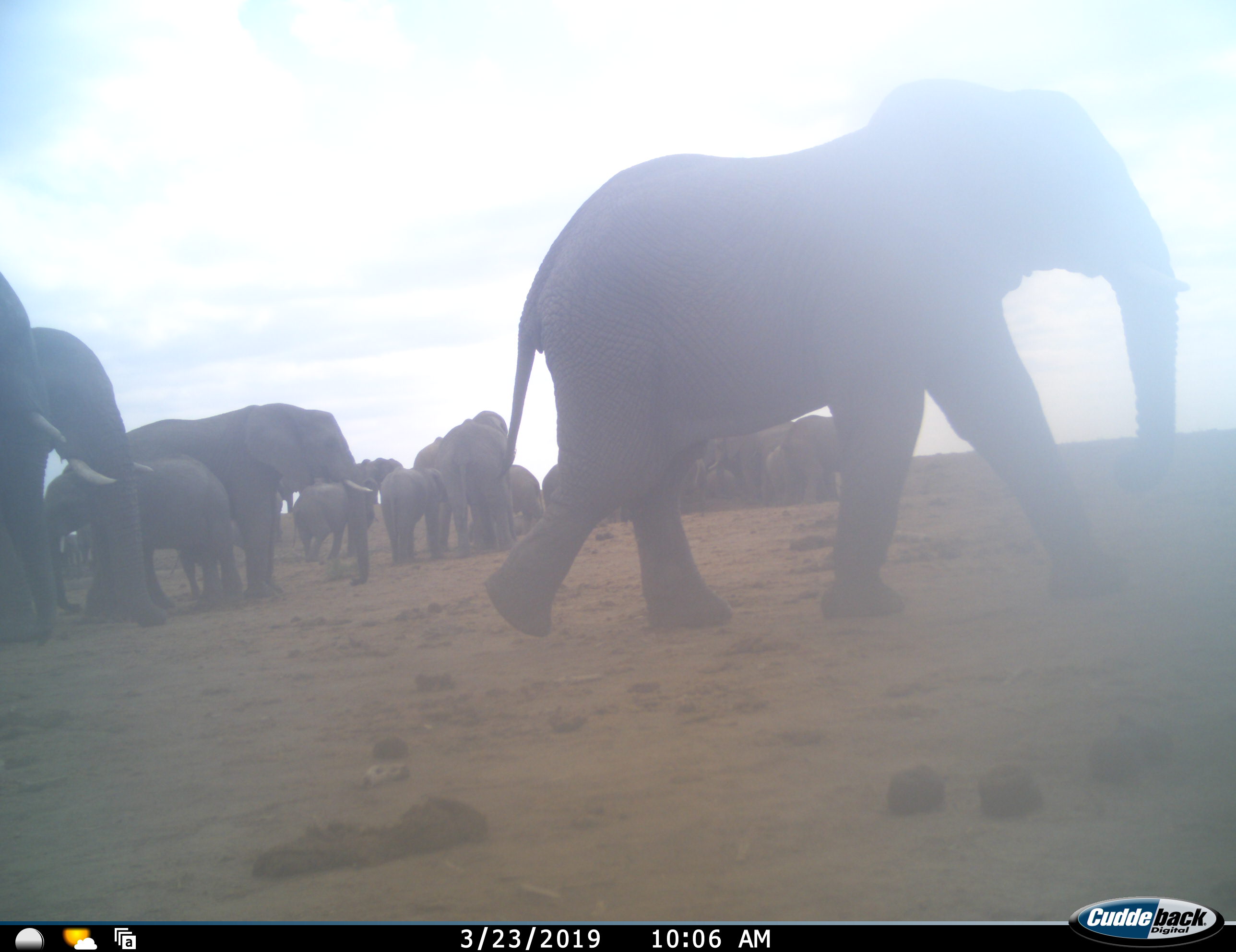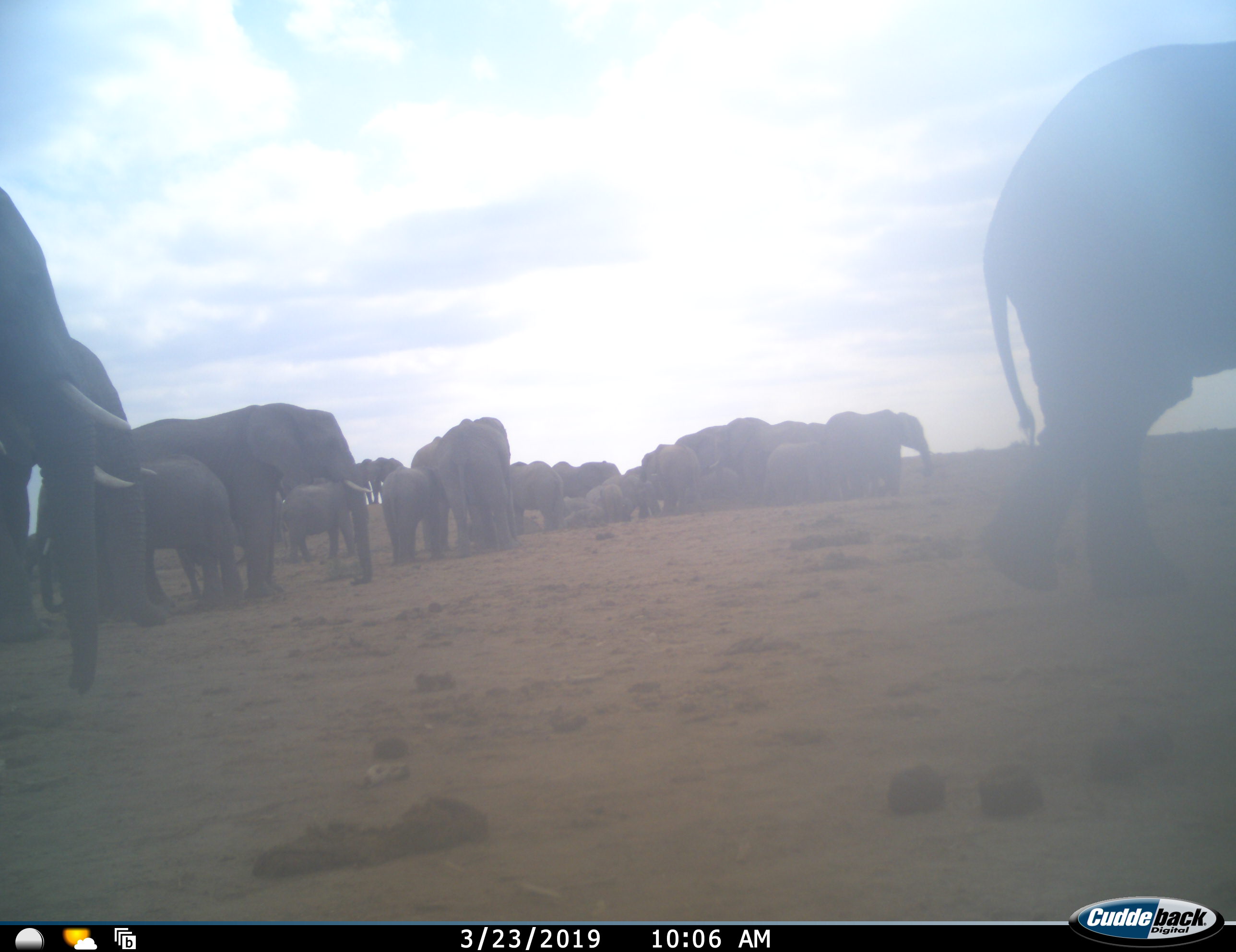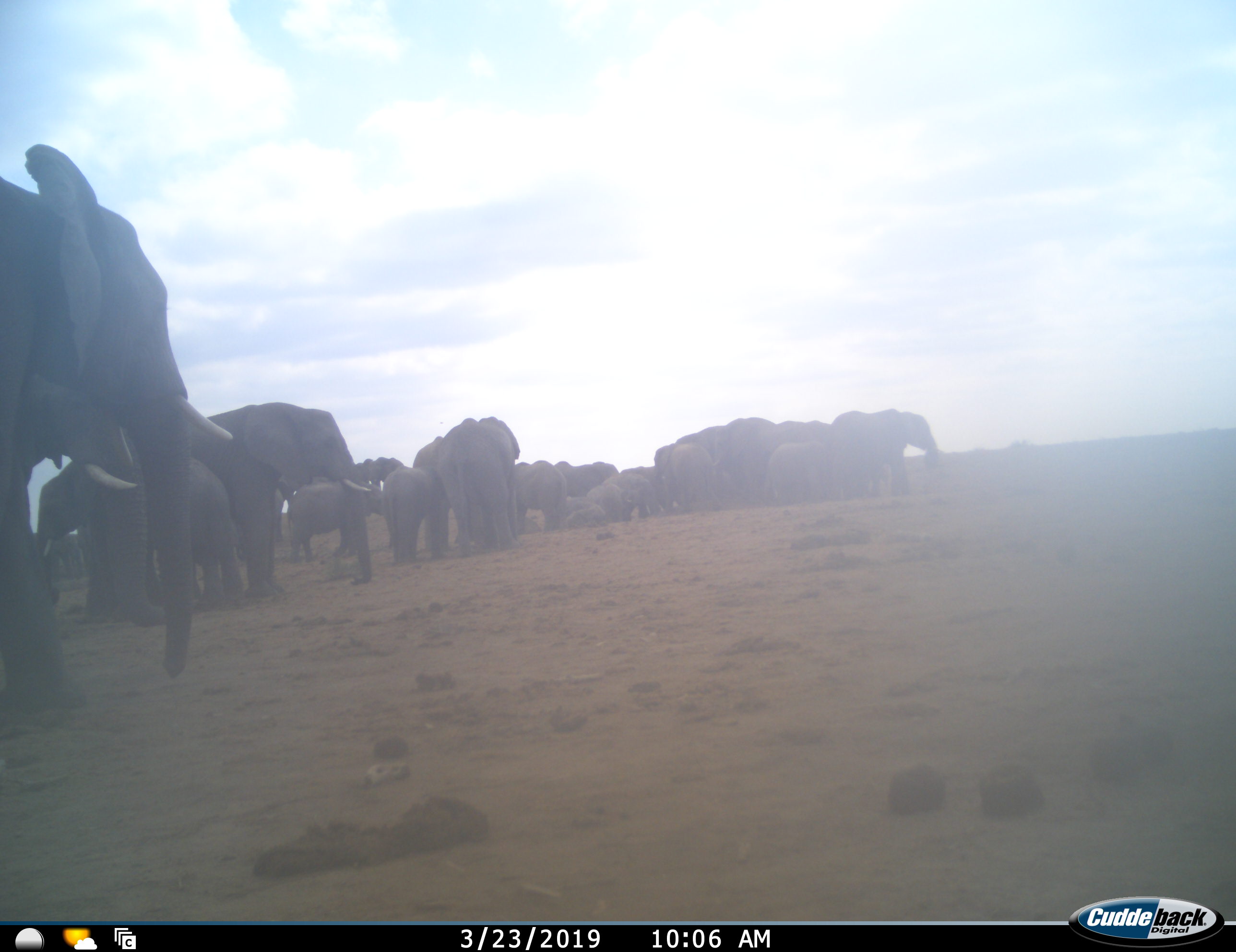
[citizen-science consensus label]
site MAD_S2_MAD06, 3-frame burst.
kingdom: Animalia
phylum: Chordata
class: Mammalia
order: Proboscidea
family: Elephantidae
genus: Loxodonta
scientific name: Loxodonta africana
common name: african bush elephant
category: elephant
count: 11-50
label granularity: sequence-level